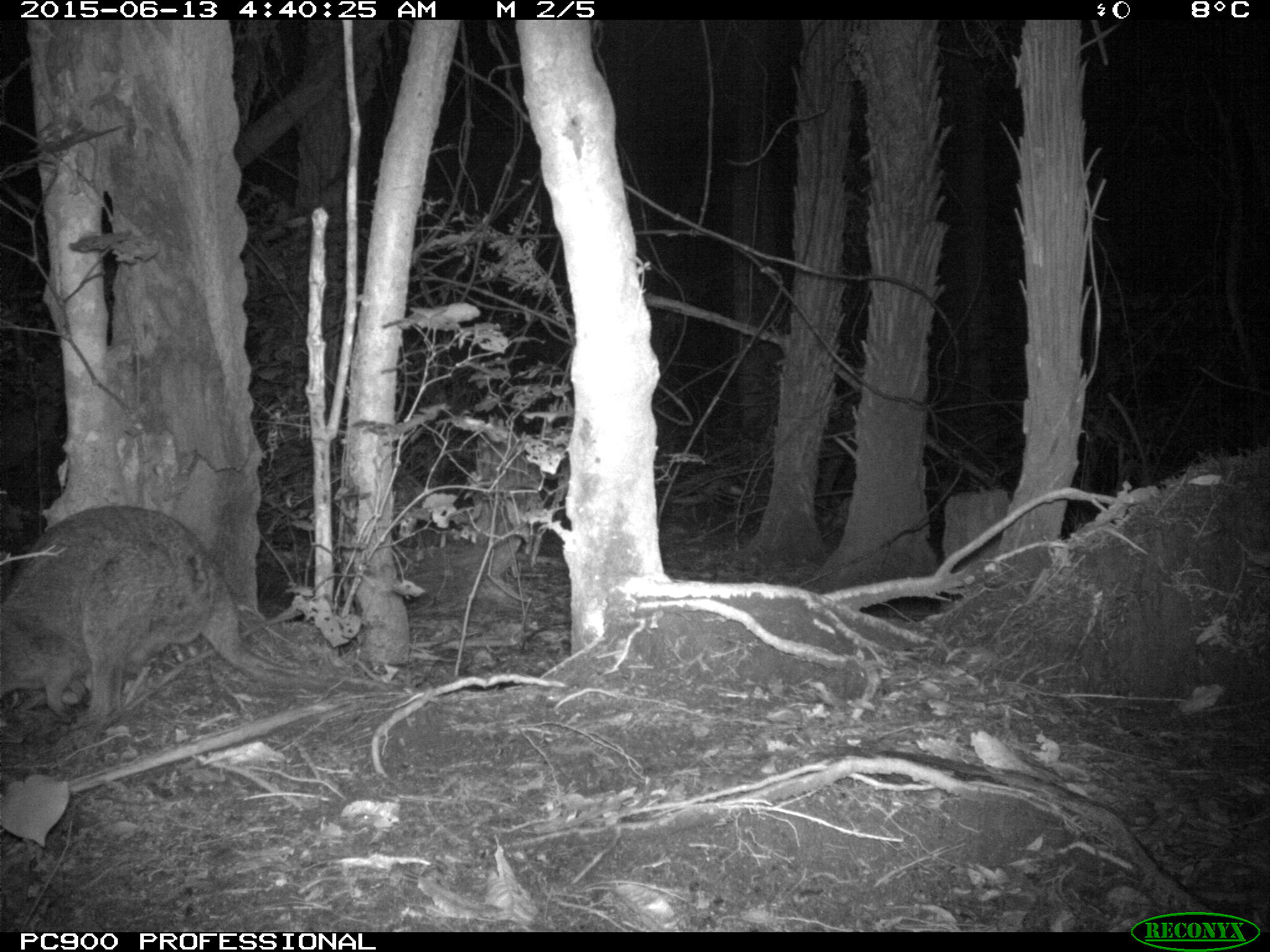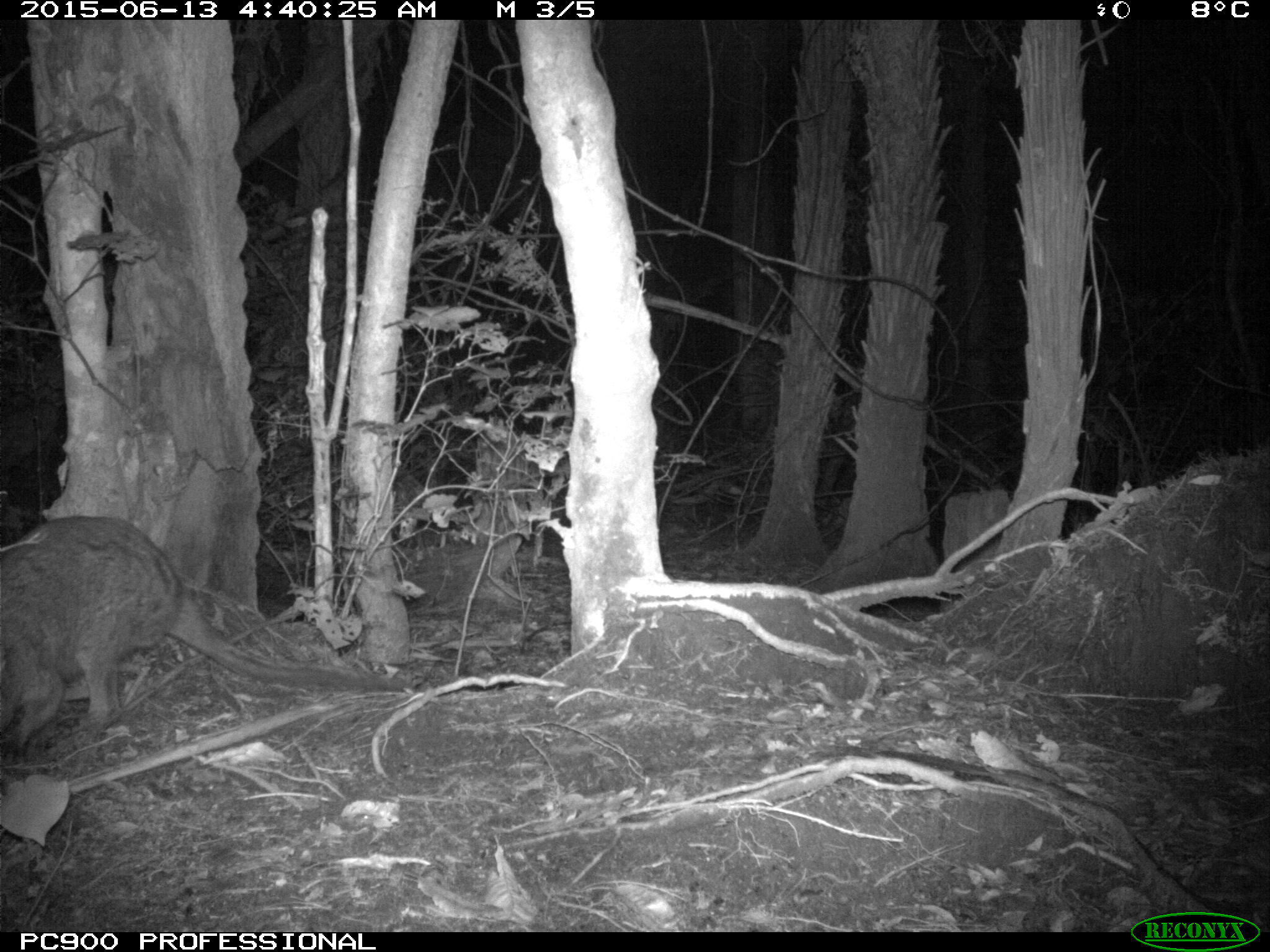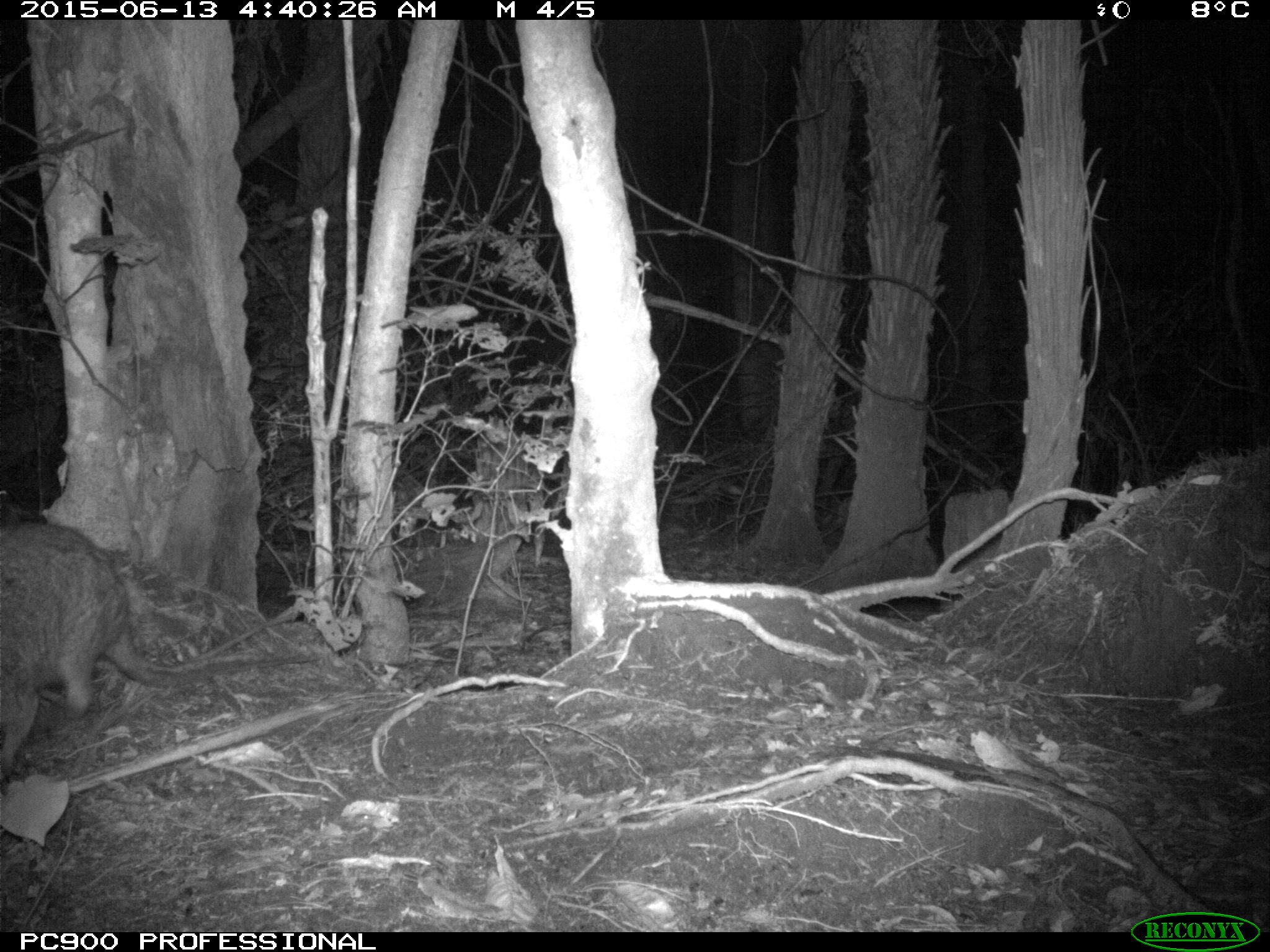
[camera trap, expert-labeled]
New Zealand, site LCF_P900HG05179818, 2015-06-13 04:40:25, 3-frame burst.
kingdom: Animalia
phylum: Chordata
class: Mammalia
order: Diprotodontia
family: Macropodidae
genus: Notamacropus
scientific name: Notamacropus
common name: wallaby